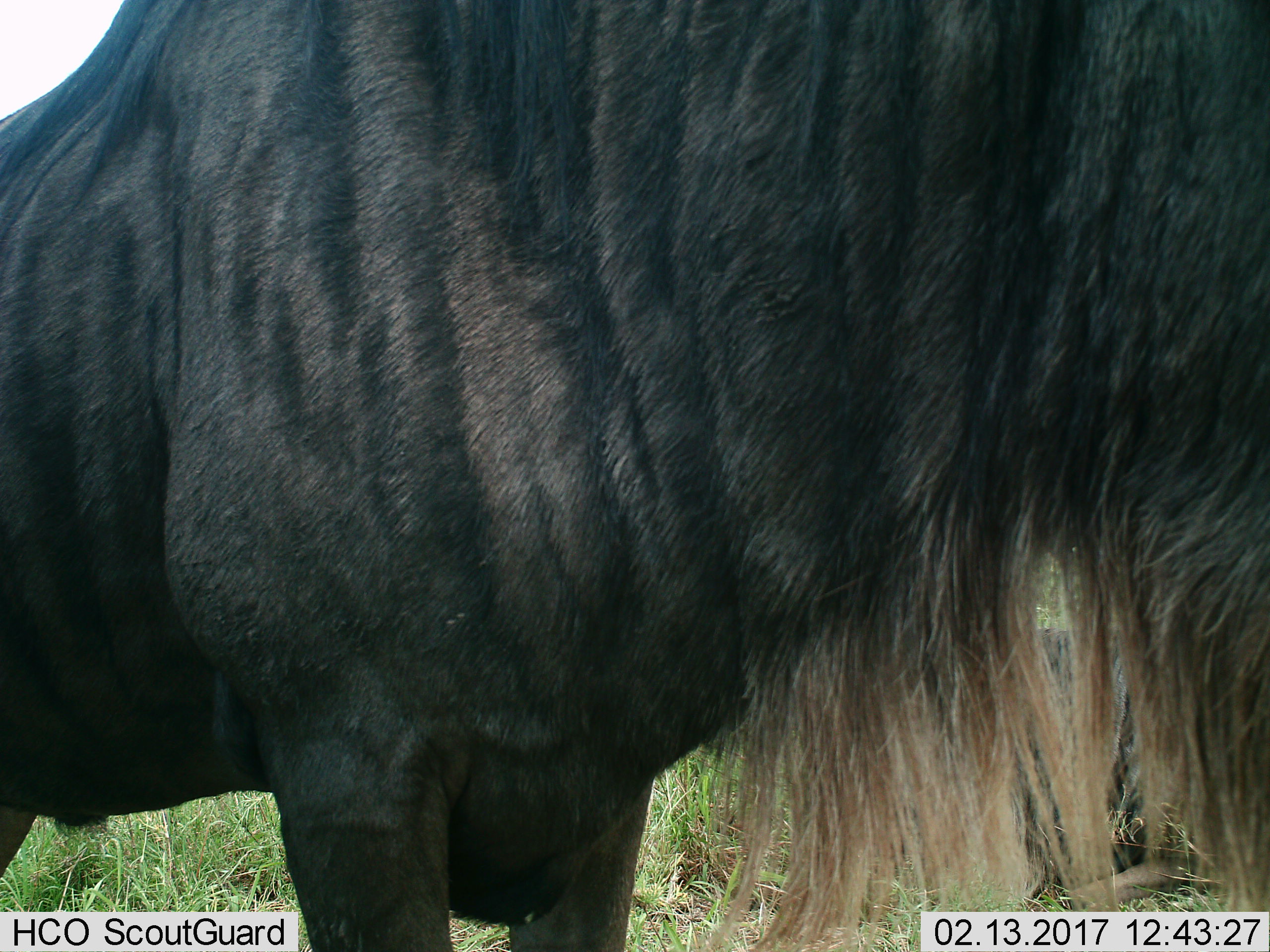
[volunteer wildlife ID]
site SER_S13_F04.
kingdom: Animalia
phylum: Chordata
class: Mammalia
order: Artiodactyla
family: Bovidae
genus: Connochaetes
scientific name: Connochaetes taurinus taurinus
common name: blue wildebeest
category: wildebeestblue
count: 2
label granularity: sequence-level